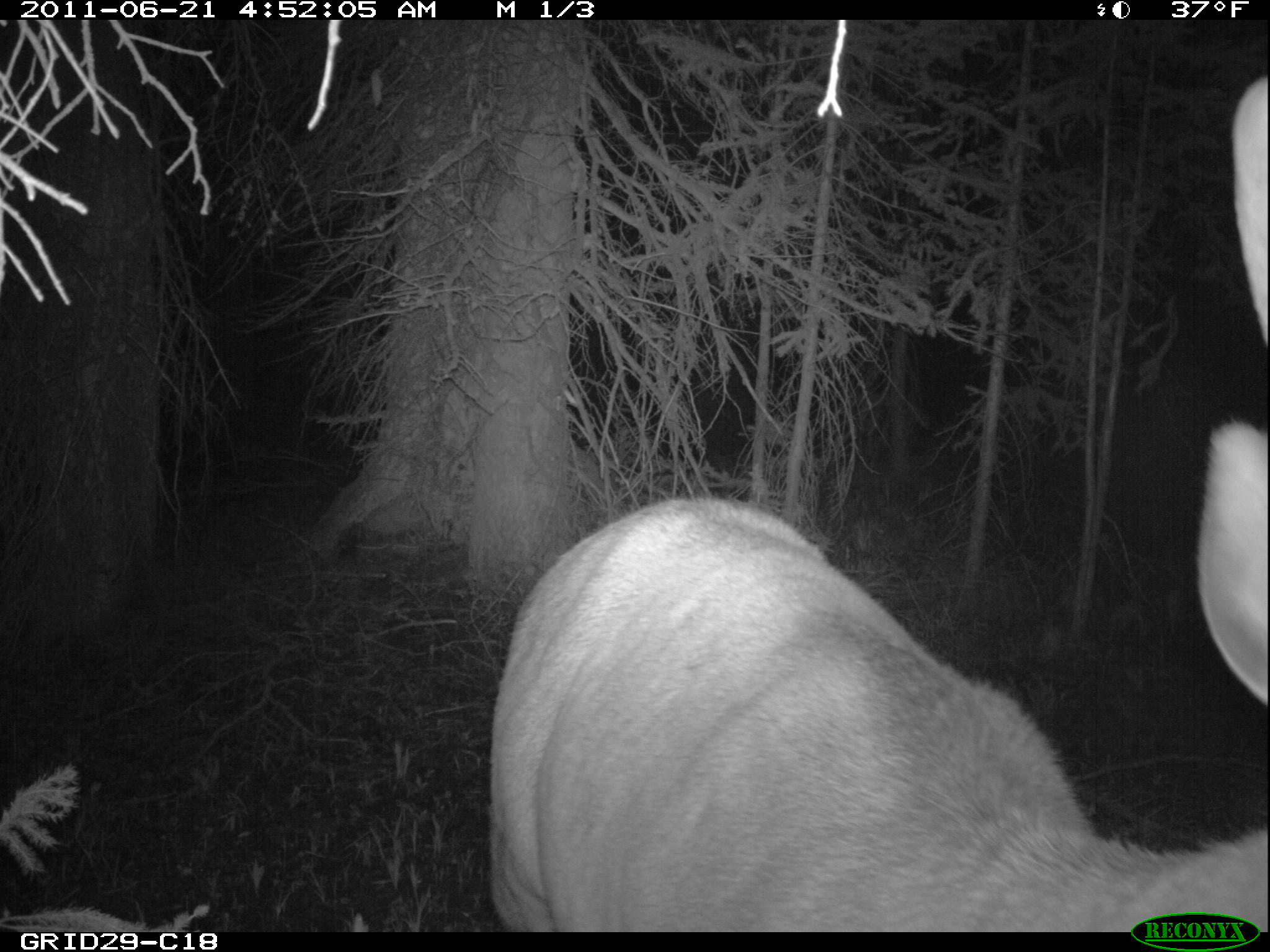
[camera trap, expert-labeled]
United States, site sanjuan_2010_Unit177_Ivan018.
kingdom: Animalia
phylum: Chordata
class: Mammalia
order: Artiodactyla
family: Cervidae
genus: Cervus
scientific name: Cervus elaphus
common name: red deer